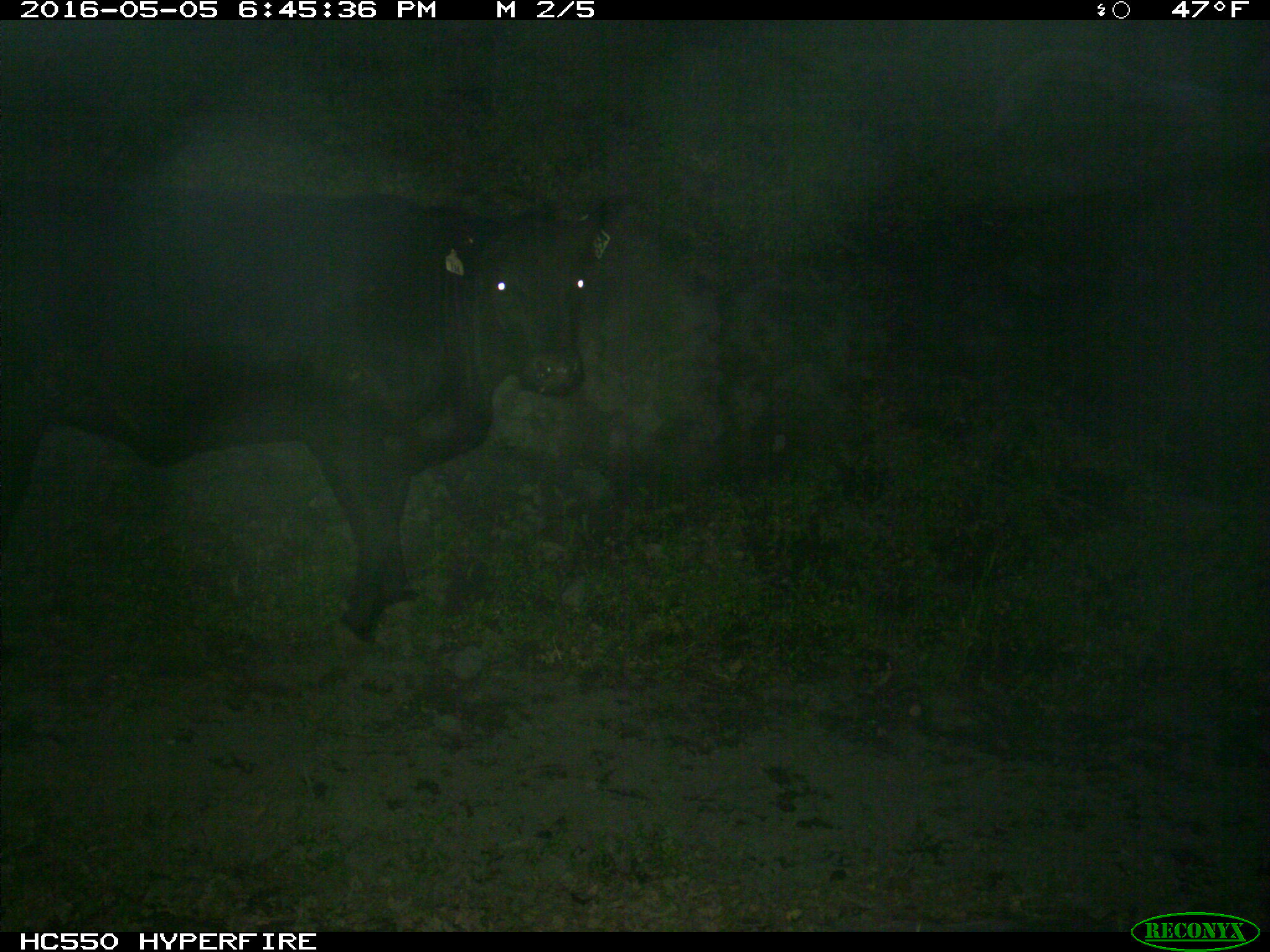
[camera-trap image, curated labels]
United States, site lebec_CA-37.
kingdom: Animalia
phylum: Chordata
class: Mammalia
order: Artiodactyla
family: Bovidae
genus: Bos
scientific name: Bos taurus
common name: domestic cow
Bos taurus (domestic cow).